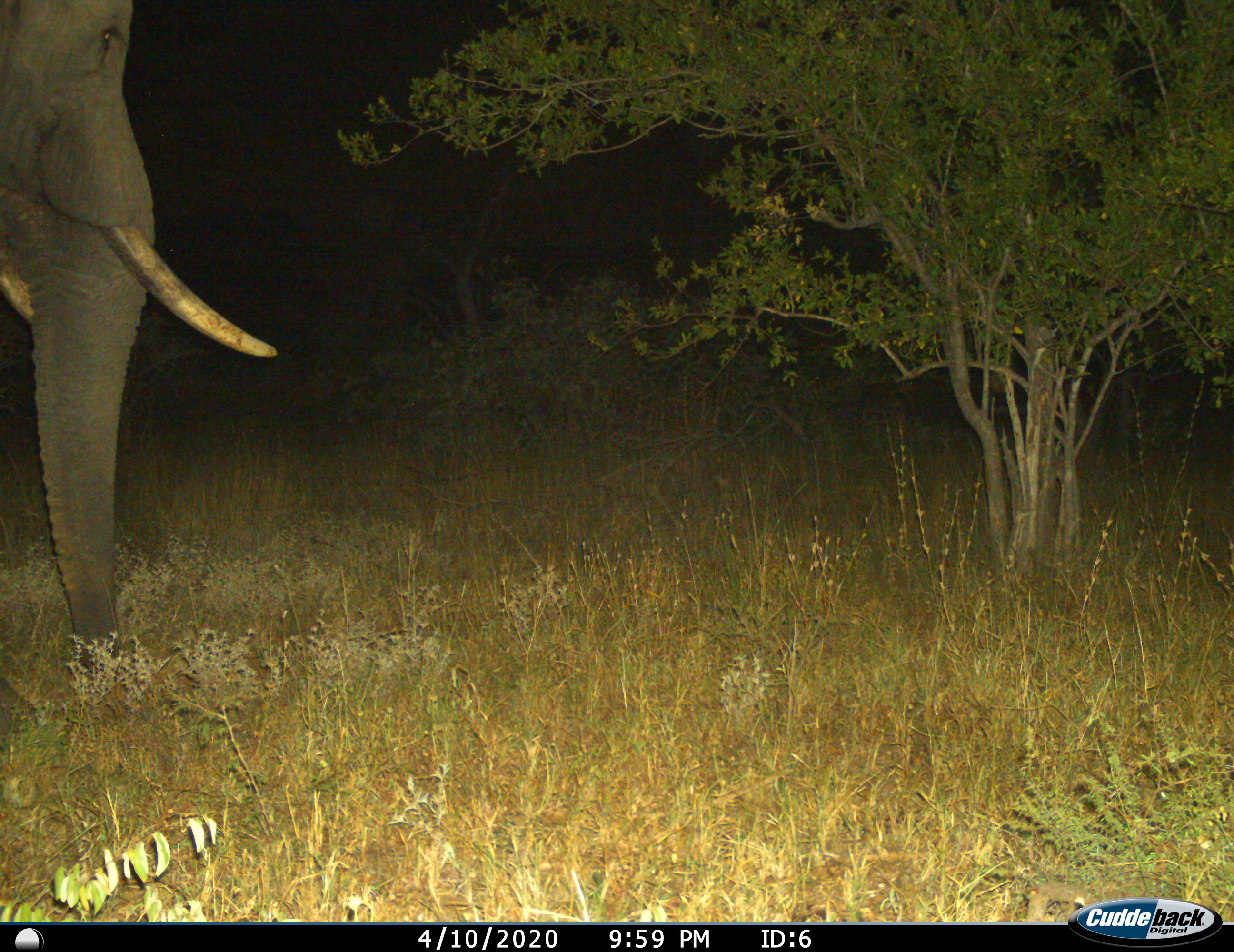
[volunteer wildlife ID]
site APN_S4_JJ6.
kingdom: Animalia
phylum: Chordata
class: Mammalia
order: Proboscidea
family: Elephantidae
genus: Loxodonta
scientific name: Loxodonta africana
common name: african bush elephant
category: elephant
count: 1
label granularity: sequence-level